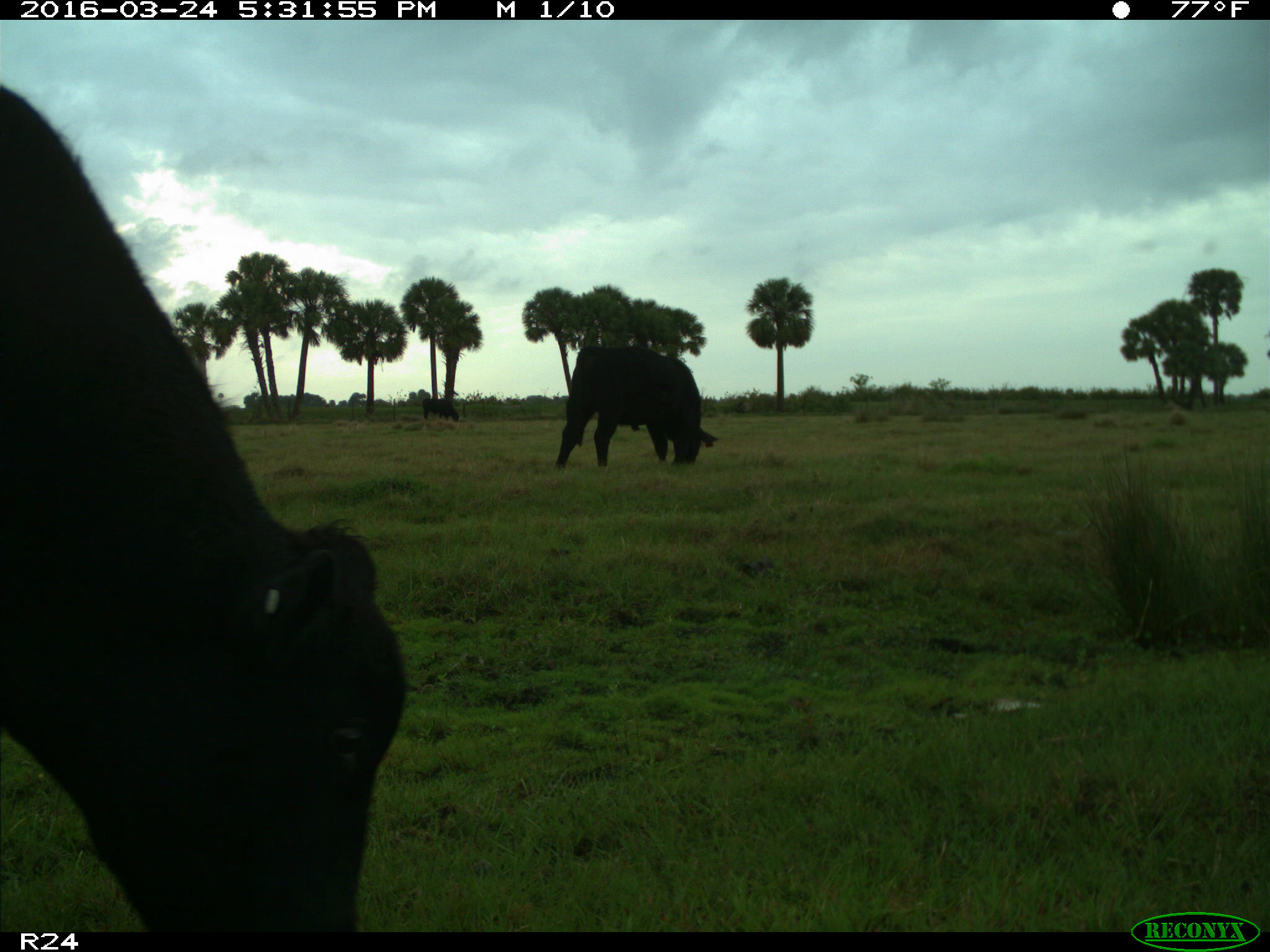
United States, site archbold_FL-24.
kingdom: Animalia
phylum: Chordata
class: Mammalia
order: Artiodactyla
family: Bovidae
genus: Bos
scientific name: Bos taurus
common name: domestic cow